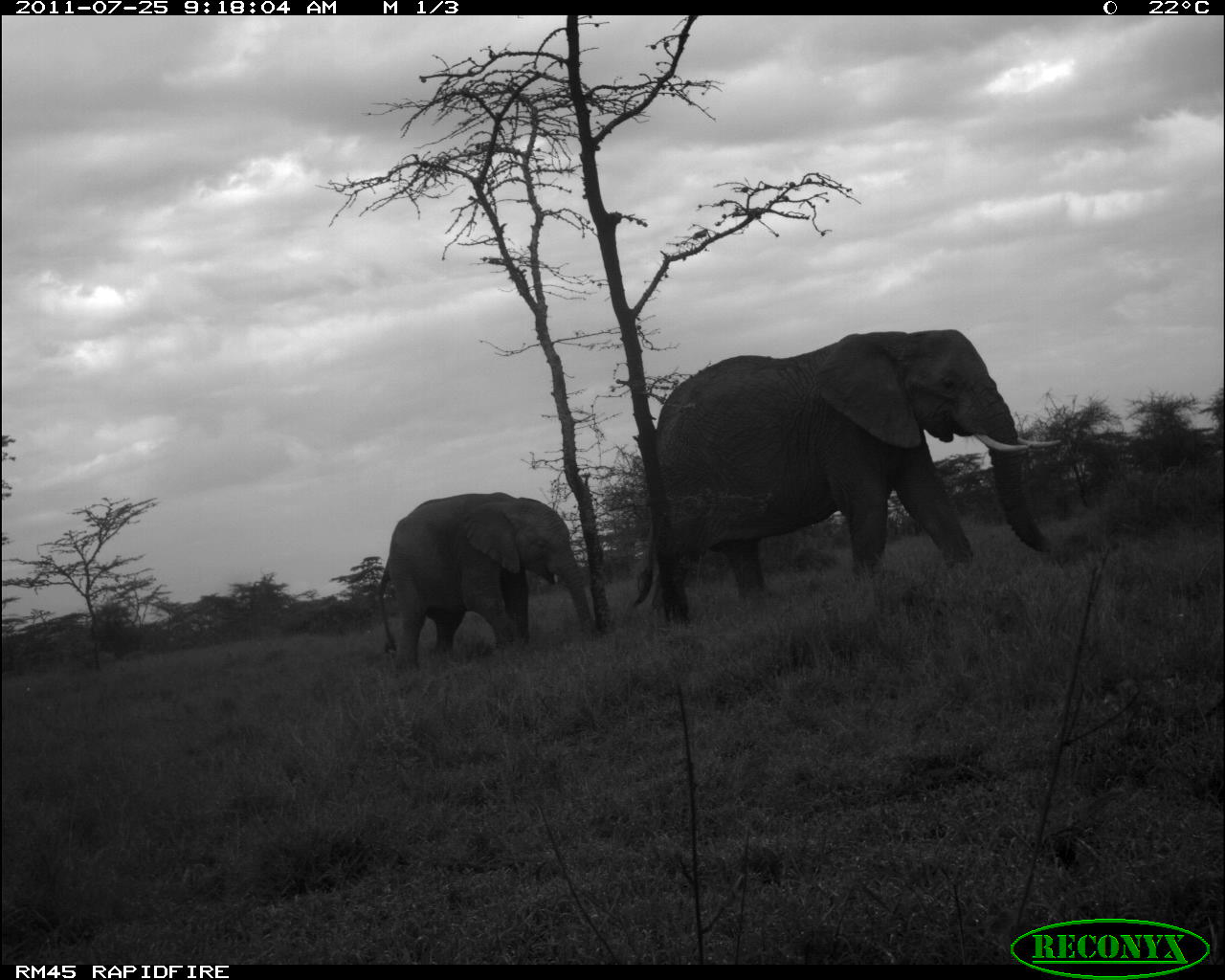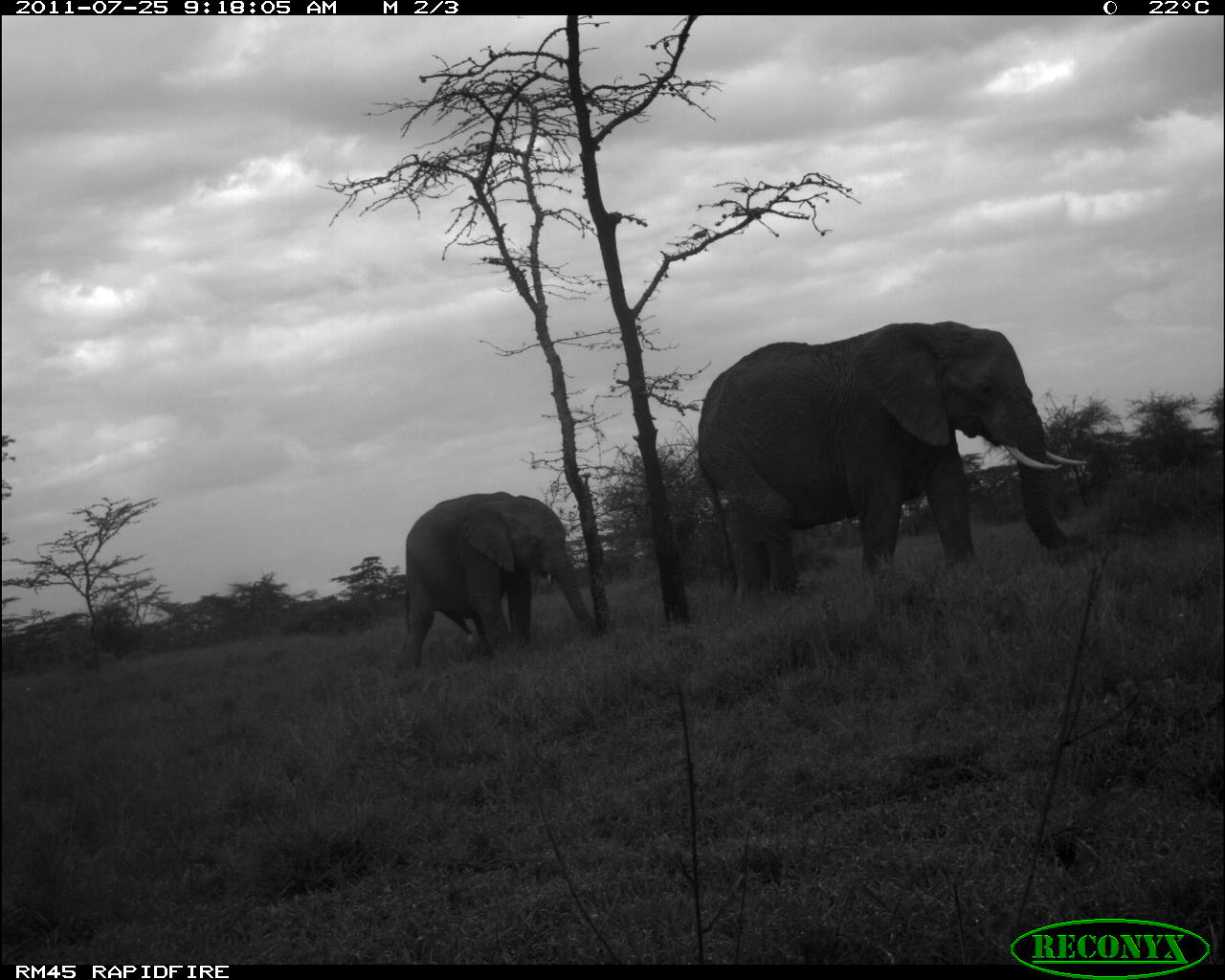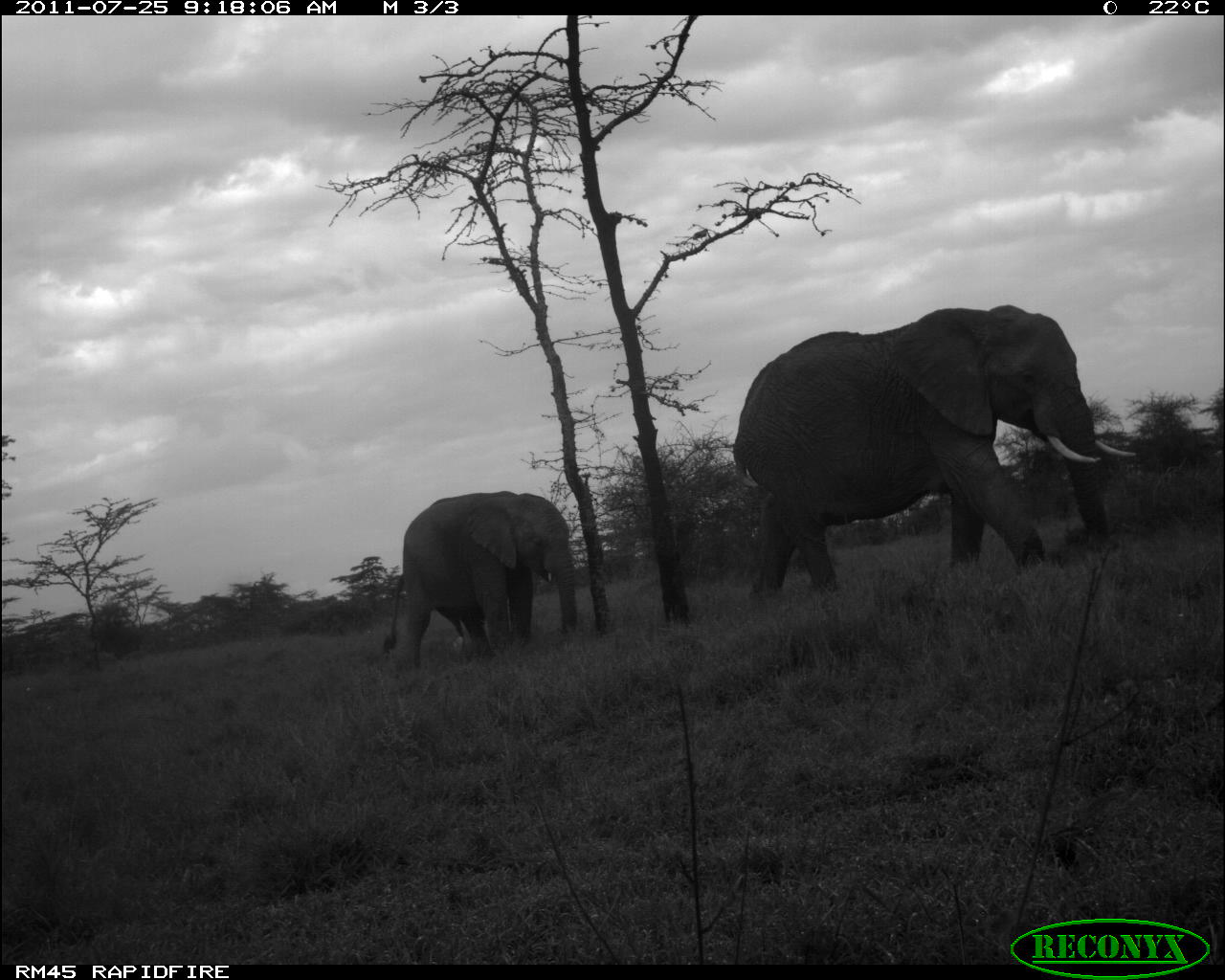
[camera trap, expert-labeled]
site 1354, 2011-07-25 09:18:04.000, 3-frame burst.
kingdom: Animalia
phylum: Chordata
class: Mammalia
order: Proboscidea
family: Elephantidae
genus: Loxodonta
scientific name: Loxodonta africana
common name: african bush elephant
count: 2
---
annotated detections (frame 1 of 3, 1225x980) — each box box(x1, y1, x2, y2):
loxodonta africana: box(631, 324, 1061, 623); box(377, 490, 596, 665)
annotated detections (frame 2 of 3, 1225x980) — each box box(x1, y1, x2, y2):
loxodonta africana: box(692, 317, 1088, 601); box(396, 488, 593, 665)